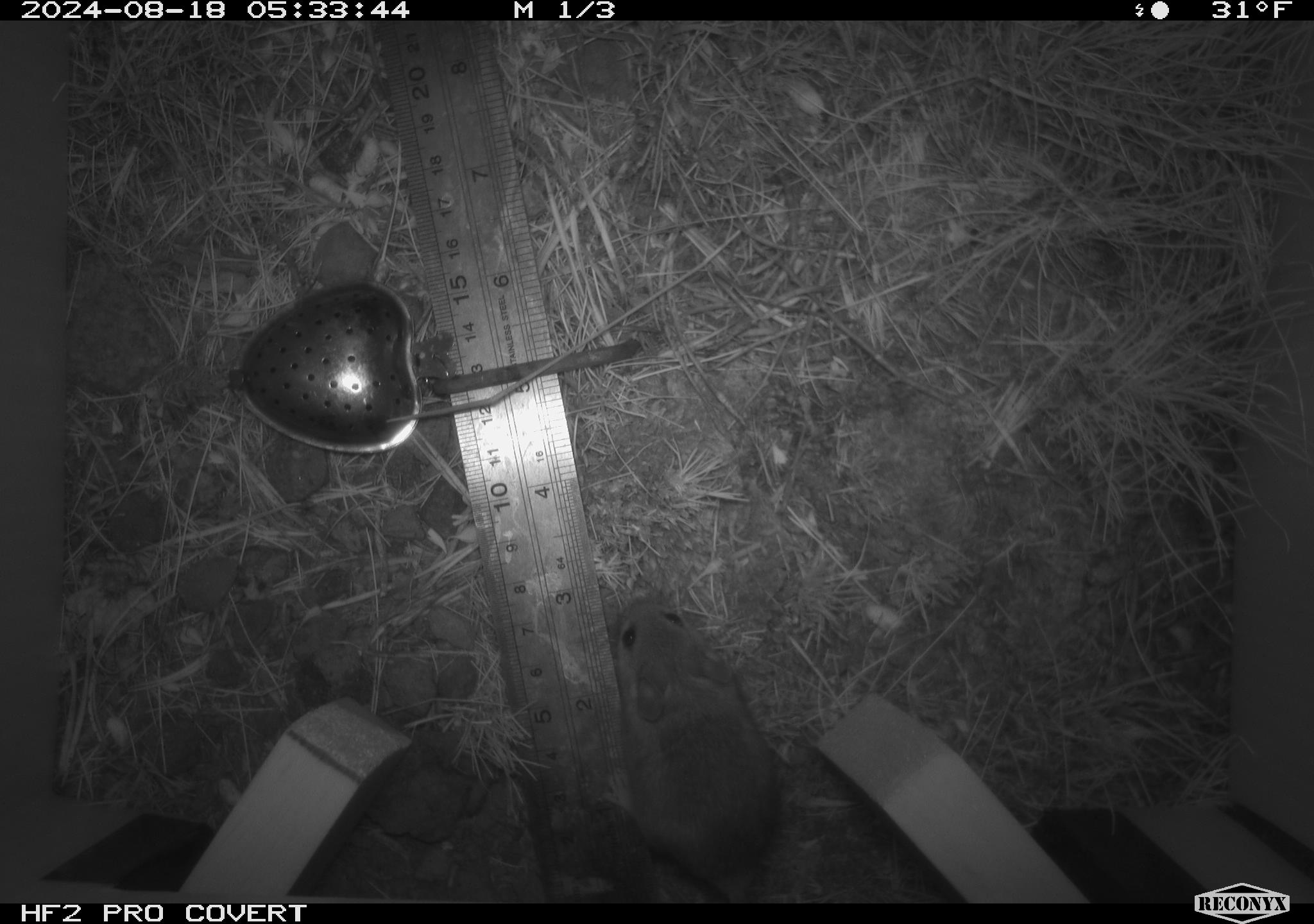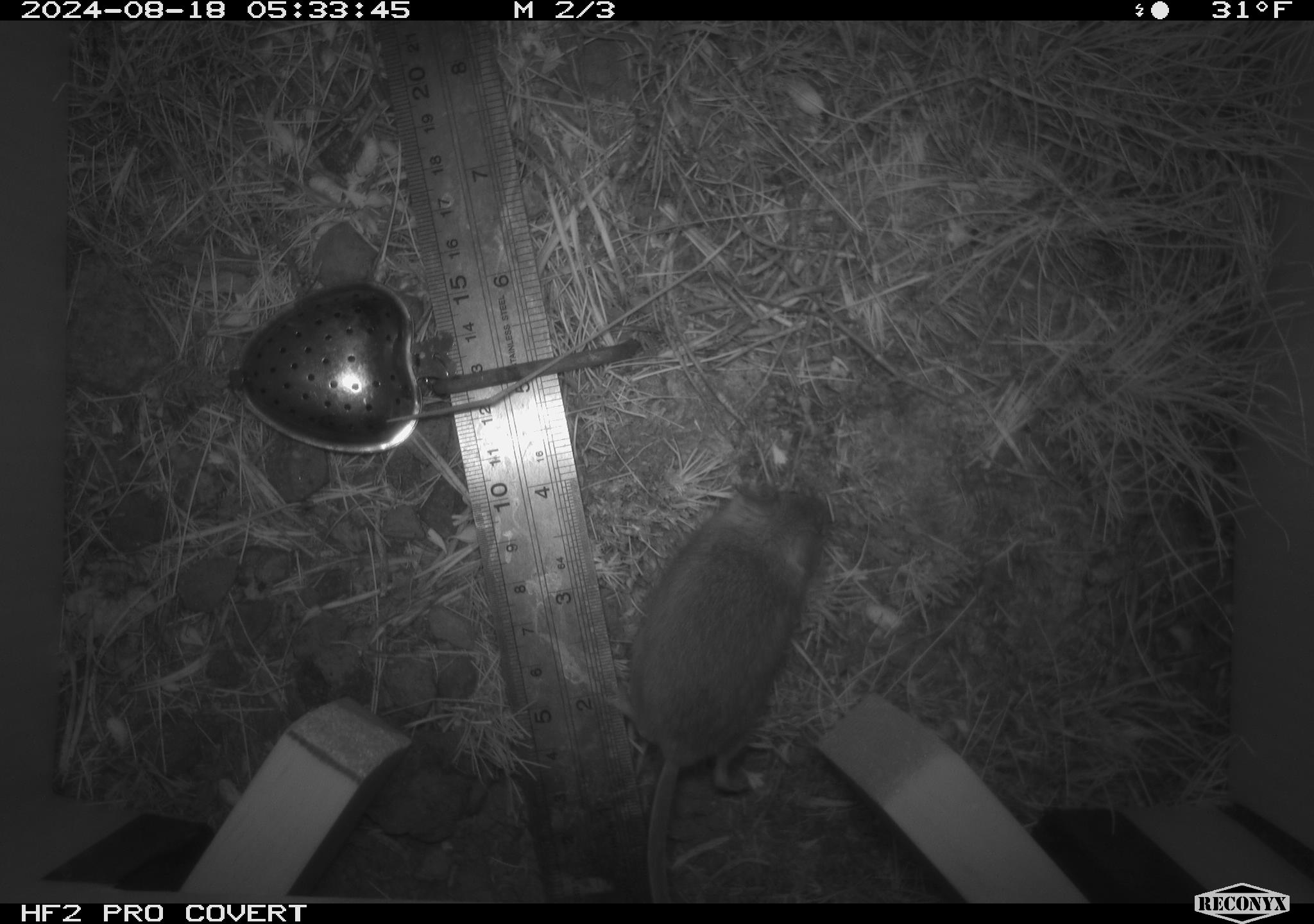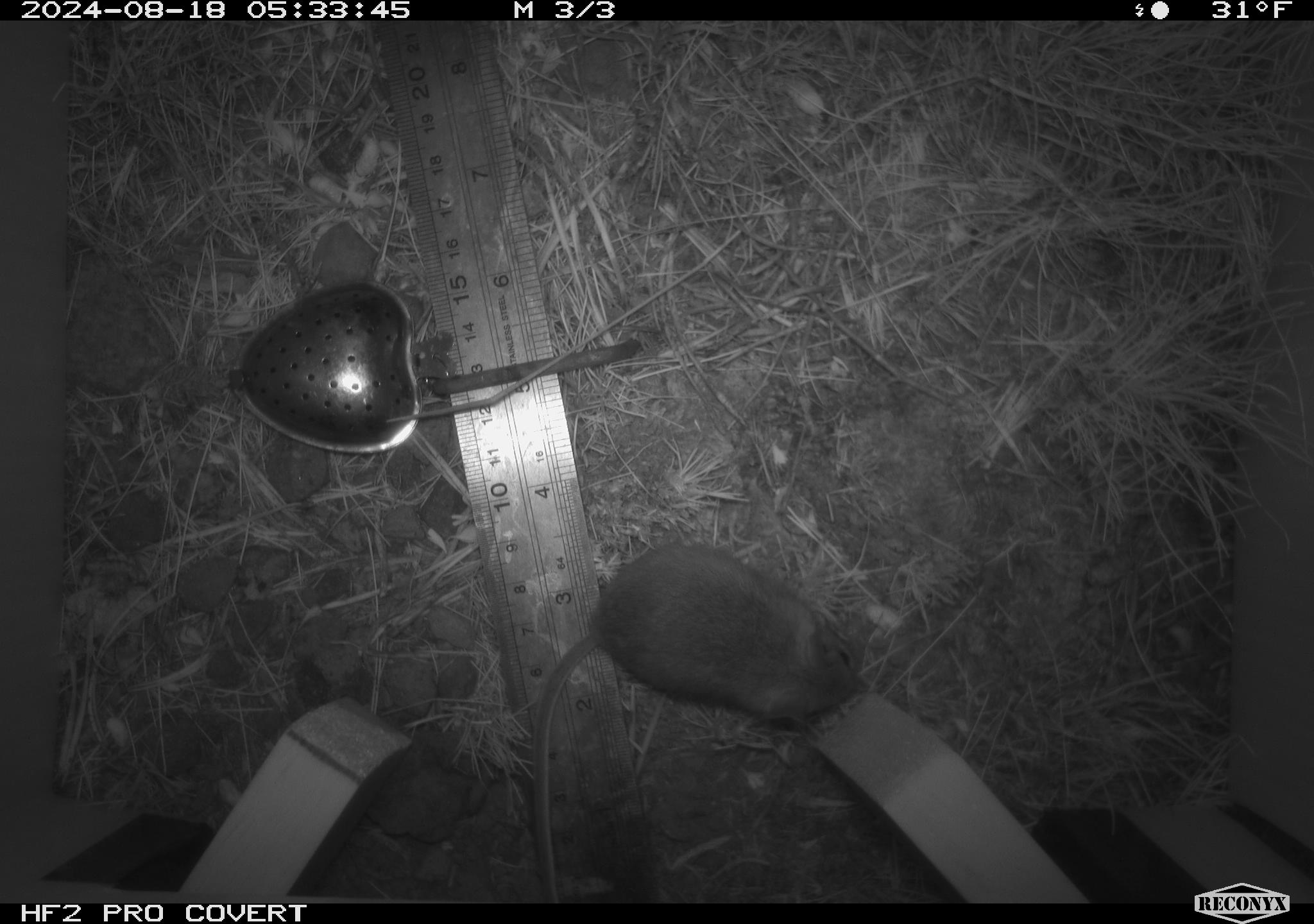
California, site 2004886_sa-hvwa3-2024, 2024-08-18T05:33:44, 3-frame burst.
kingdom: Animalia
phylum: Chordata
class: Mammalia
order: Rodentia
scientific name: Rodentia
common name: mouse species